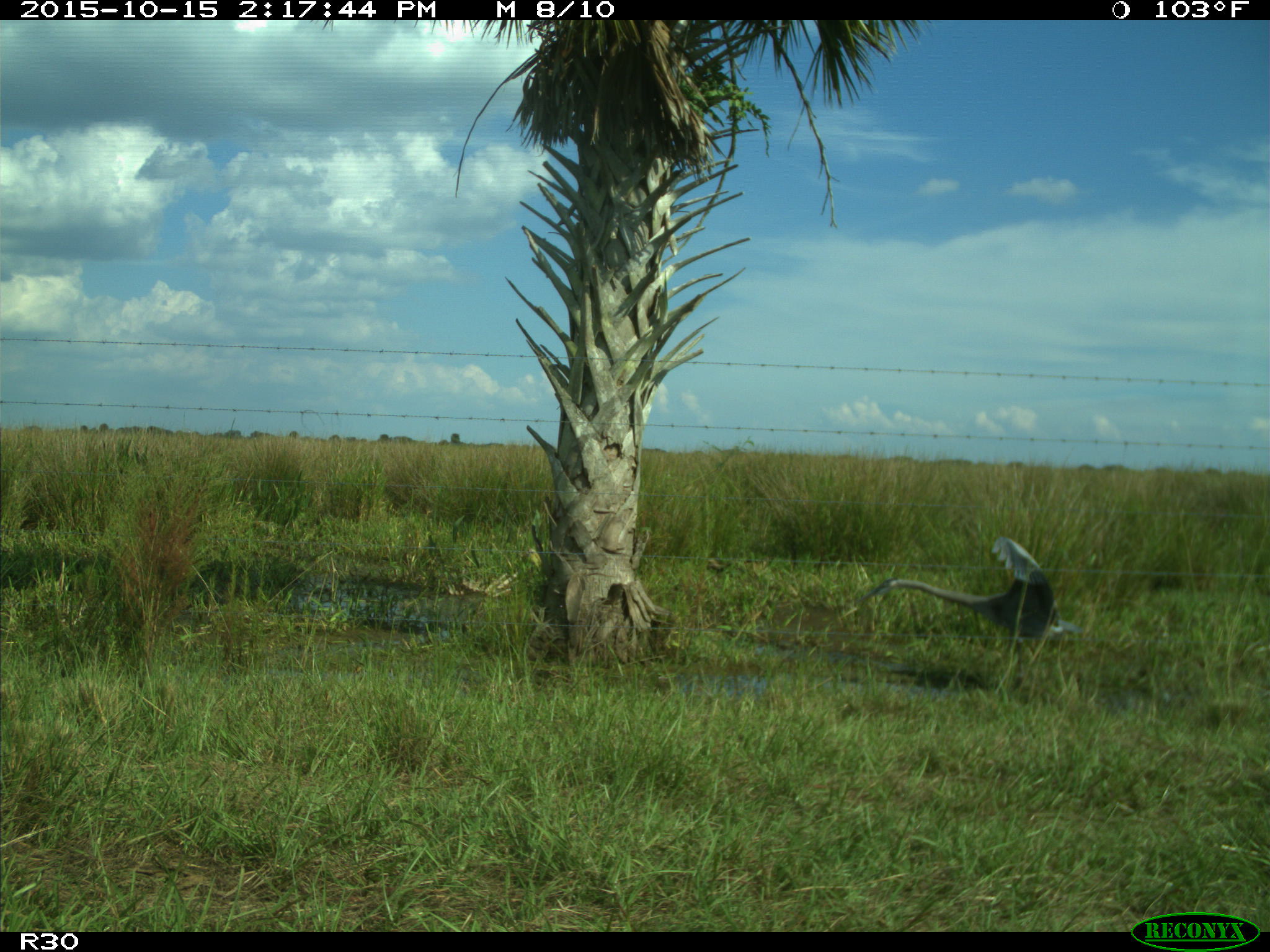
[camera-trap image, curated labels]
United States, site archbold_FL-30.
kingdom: Animalia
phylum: Chordata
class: Aves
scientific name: Aves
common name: birds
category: unidentified bird